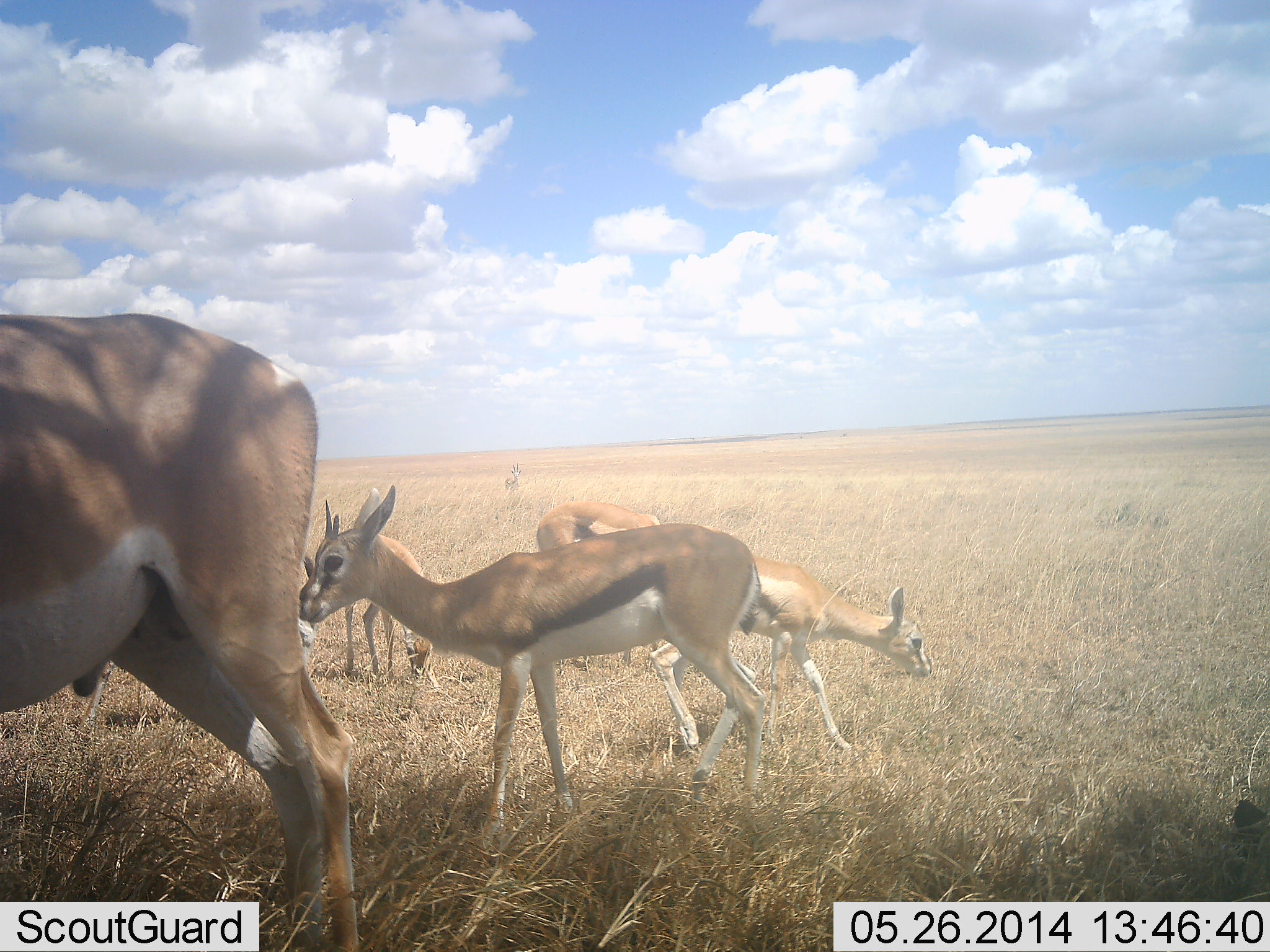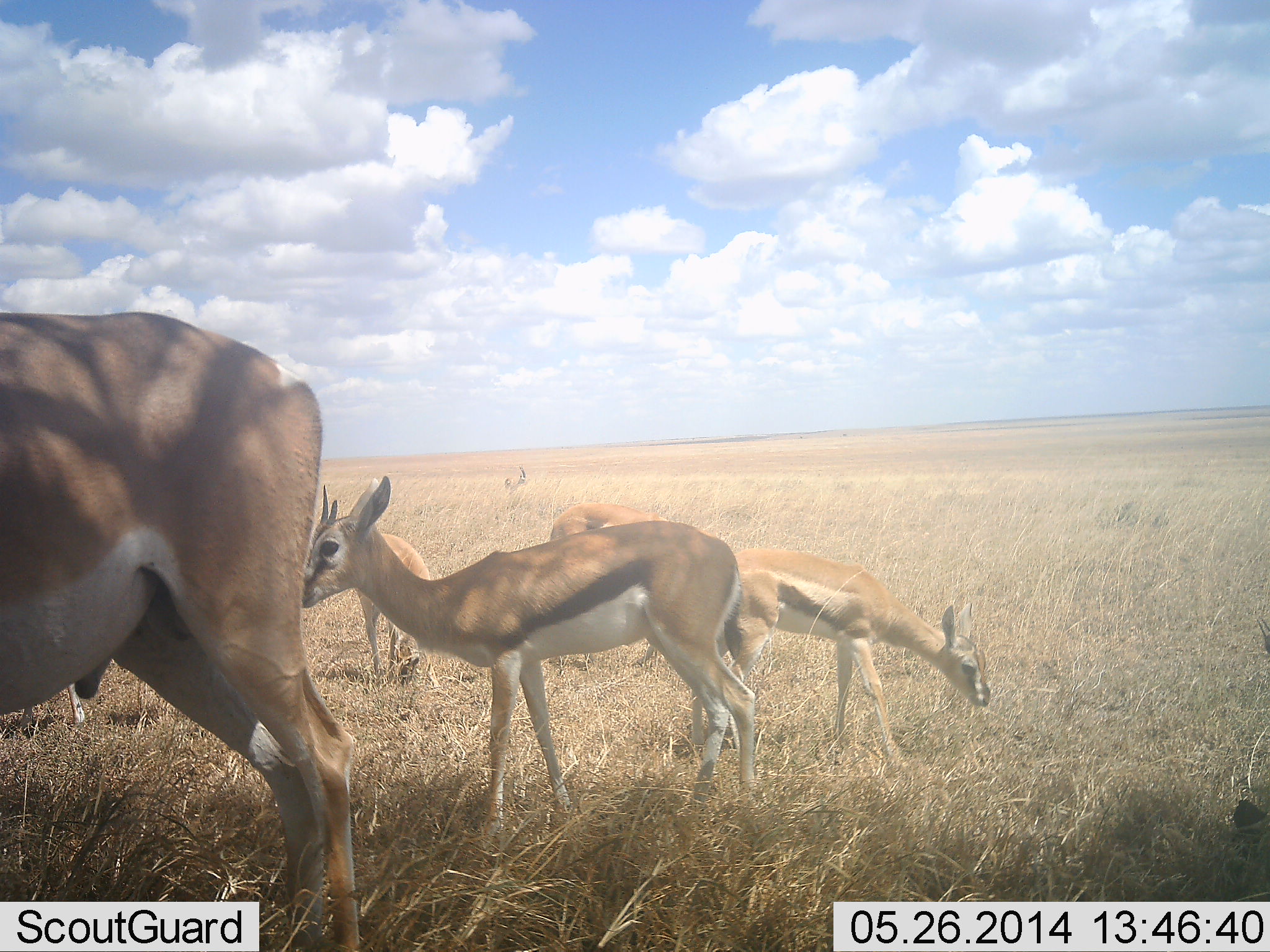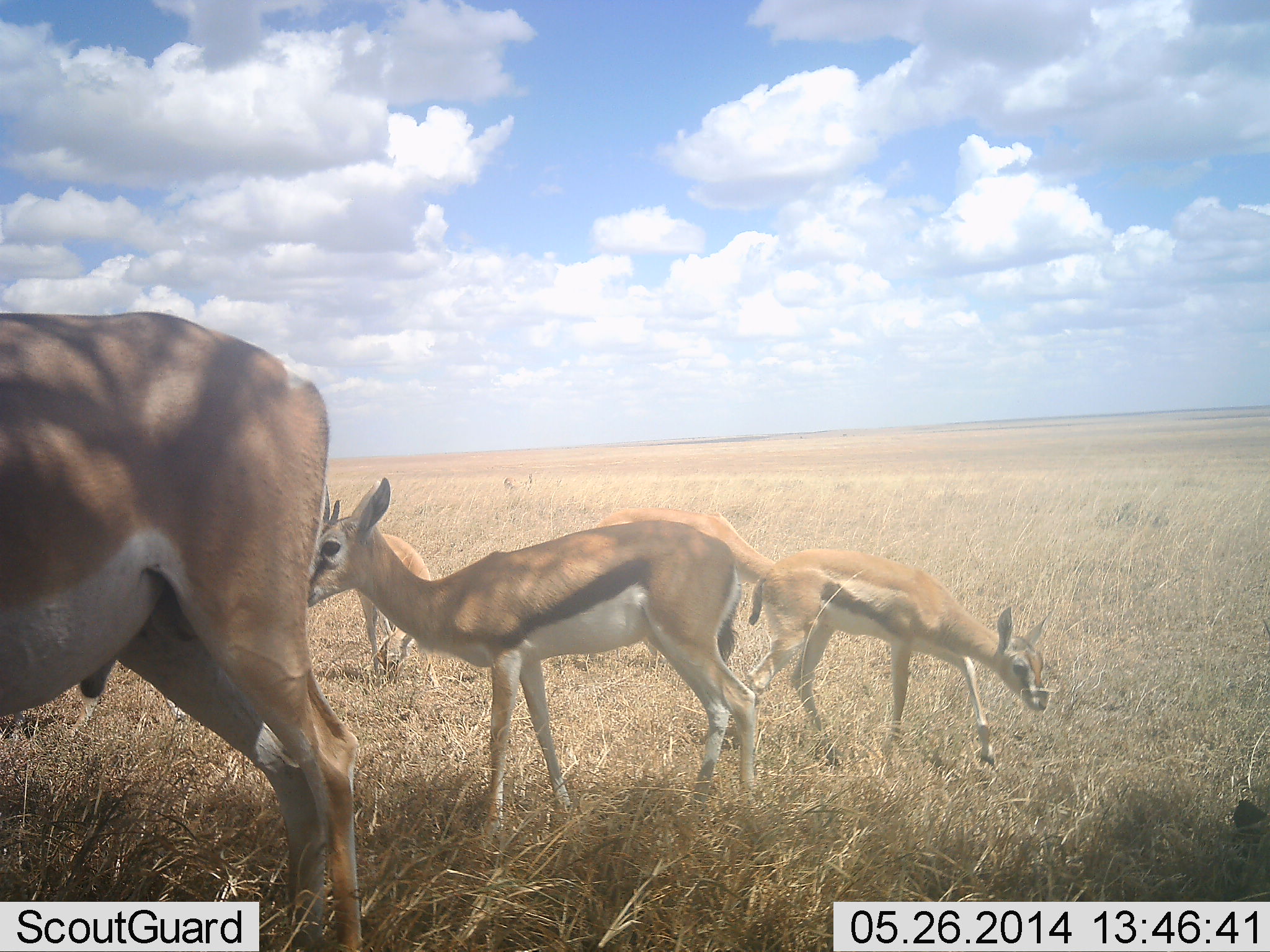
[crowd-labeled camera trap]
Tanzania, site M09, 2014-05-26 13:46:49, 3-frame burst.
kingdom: Animalia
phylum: Chordata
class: Mammalia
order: Artiodactyla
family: Bovidae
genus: Eudorcas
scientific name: Eudorcas thomsonii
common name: thomson's gazelle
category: gazellethomsons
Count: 5.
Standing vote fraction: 73%.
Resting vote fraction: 8%.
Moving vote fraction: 30%.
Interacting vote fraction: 5%.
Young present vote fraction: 27%.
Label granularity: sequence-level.